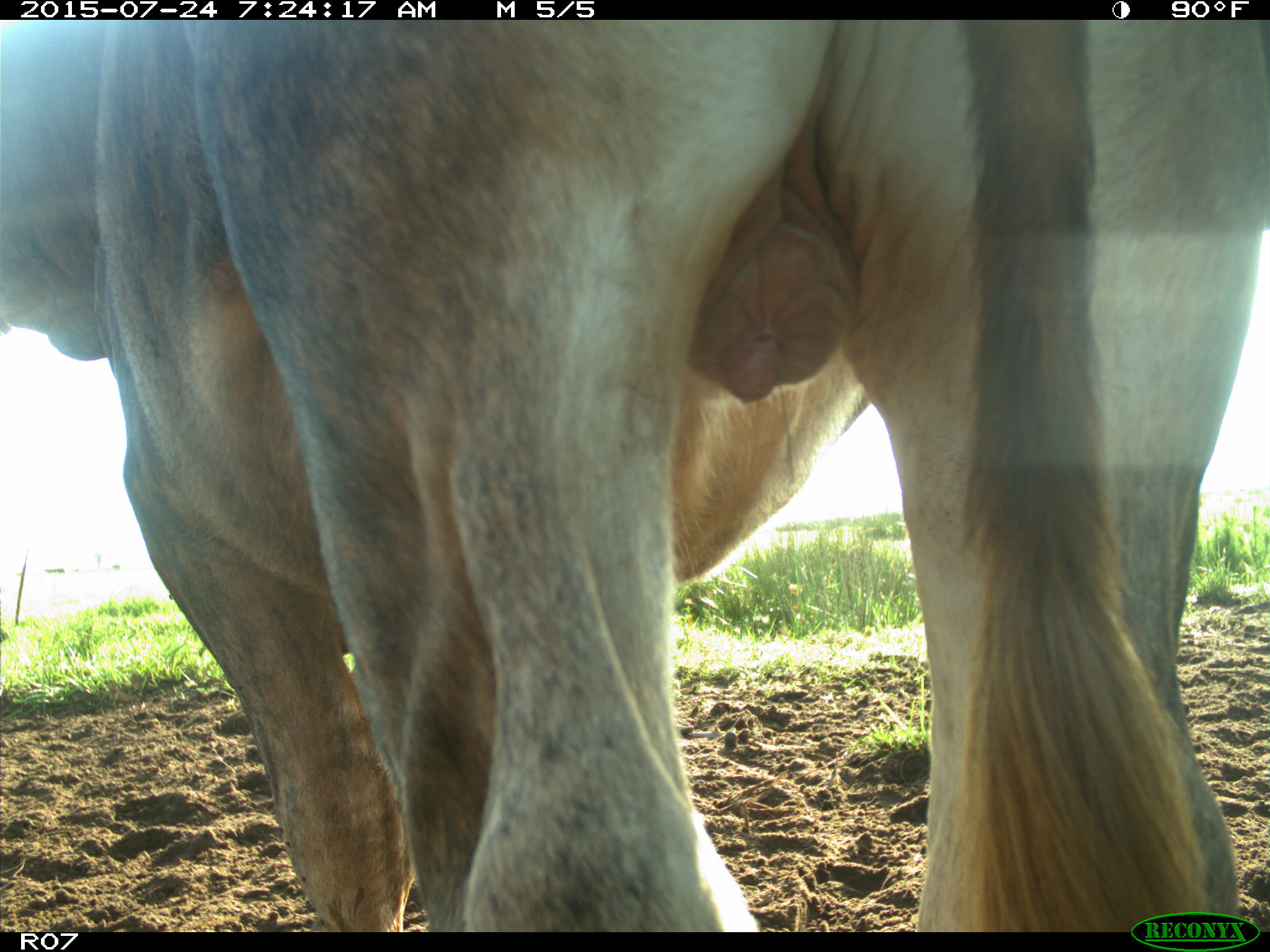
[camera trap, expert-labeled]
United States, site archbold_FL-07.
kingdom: Animalia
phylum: Chordata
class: Mammalia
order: Artiodactyla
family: Bovidae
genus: Bos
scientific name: Bos taurus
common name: domestic cow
Bos taurus (domestic cow).